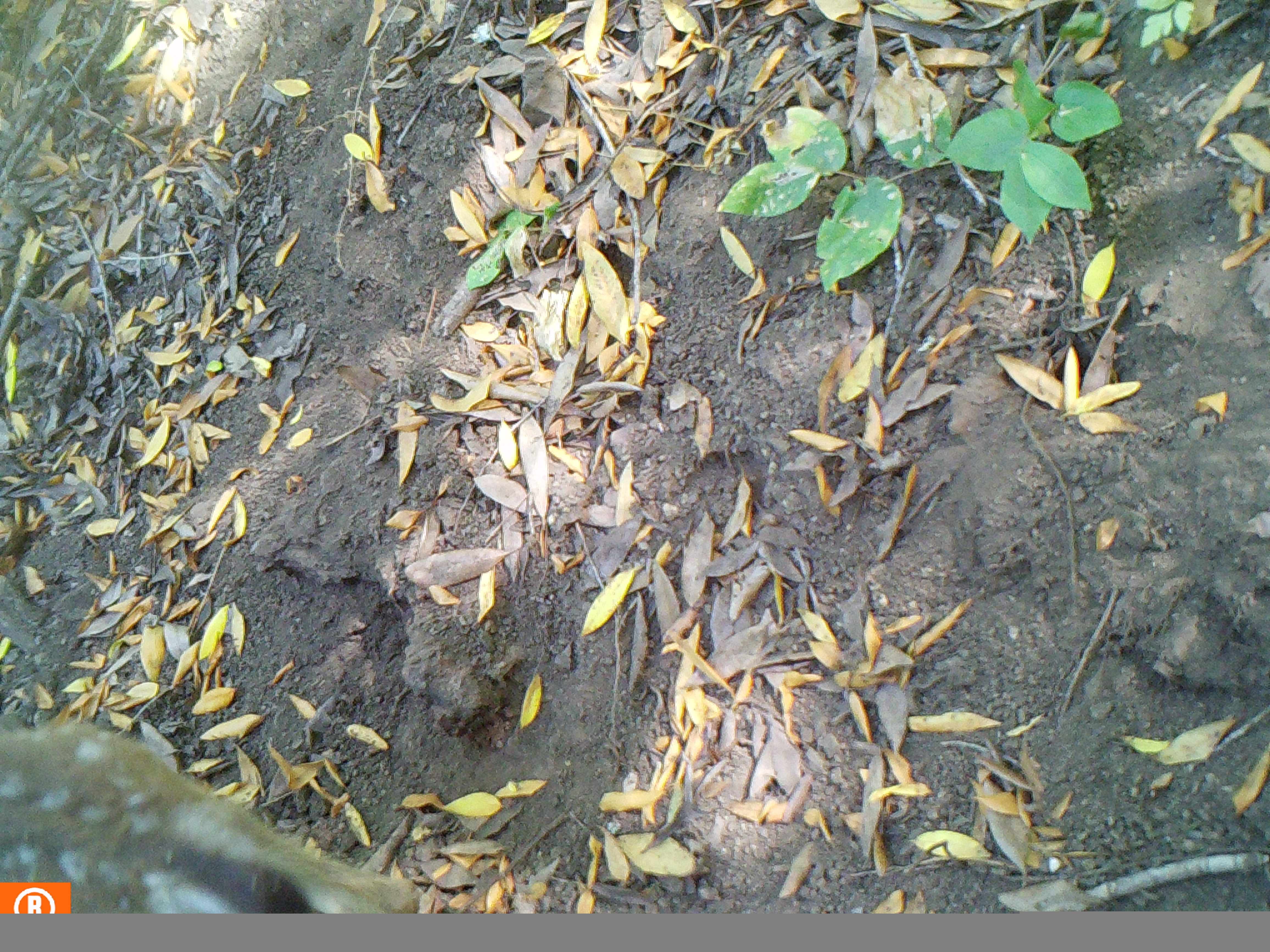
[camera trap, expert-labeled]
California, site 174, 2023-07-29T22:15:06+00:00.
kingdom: Animalia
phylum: Chordata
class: Mammalia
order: Artiodactyla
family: Cervidae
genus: Odocoileus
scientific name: Odocoileus hemionus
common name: mule deer